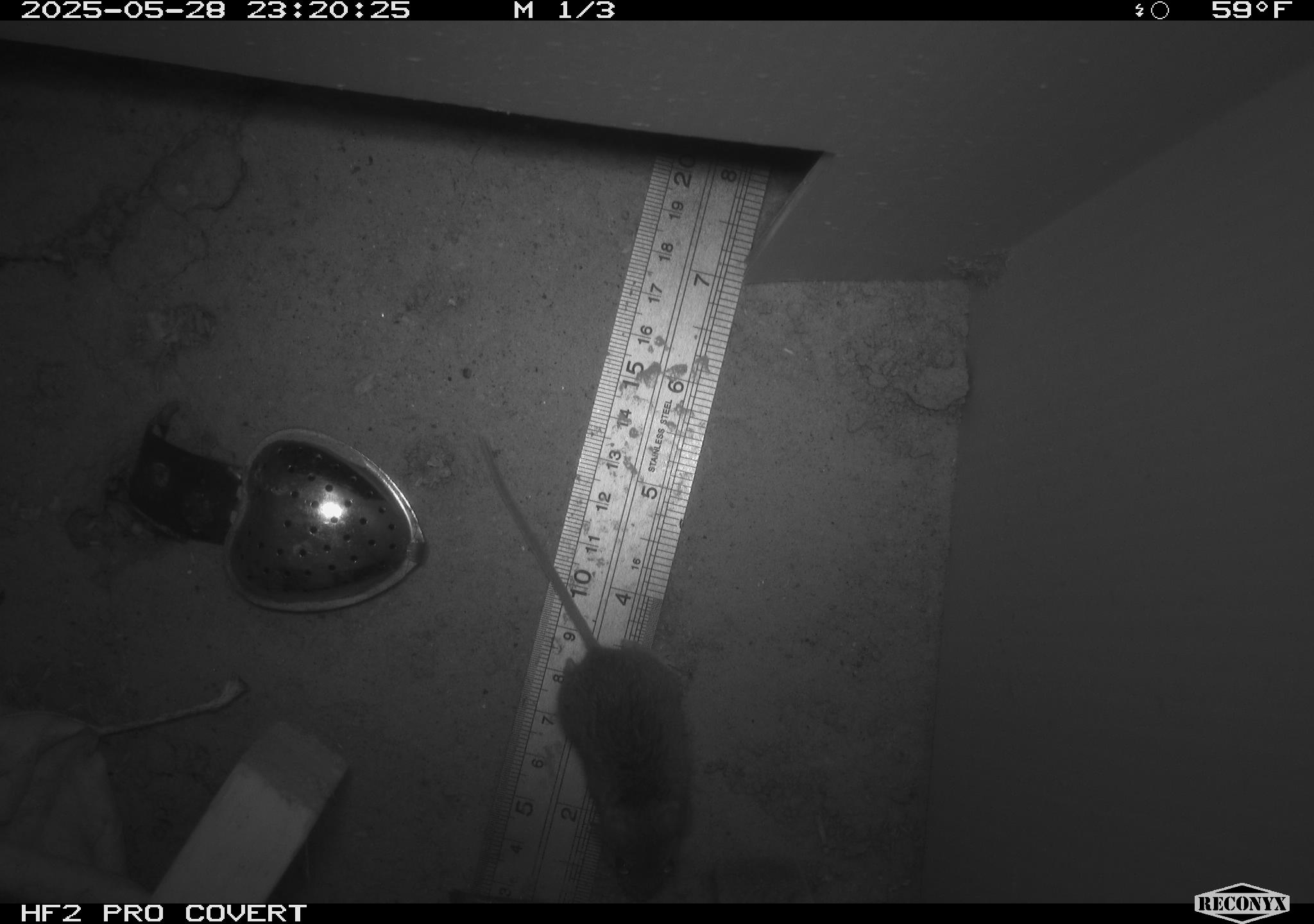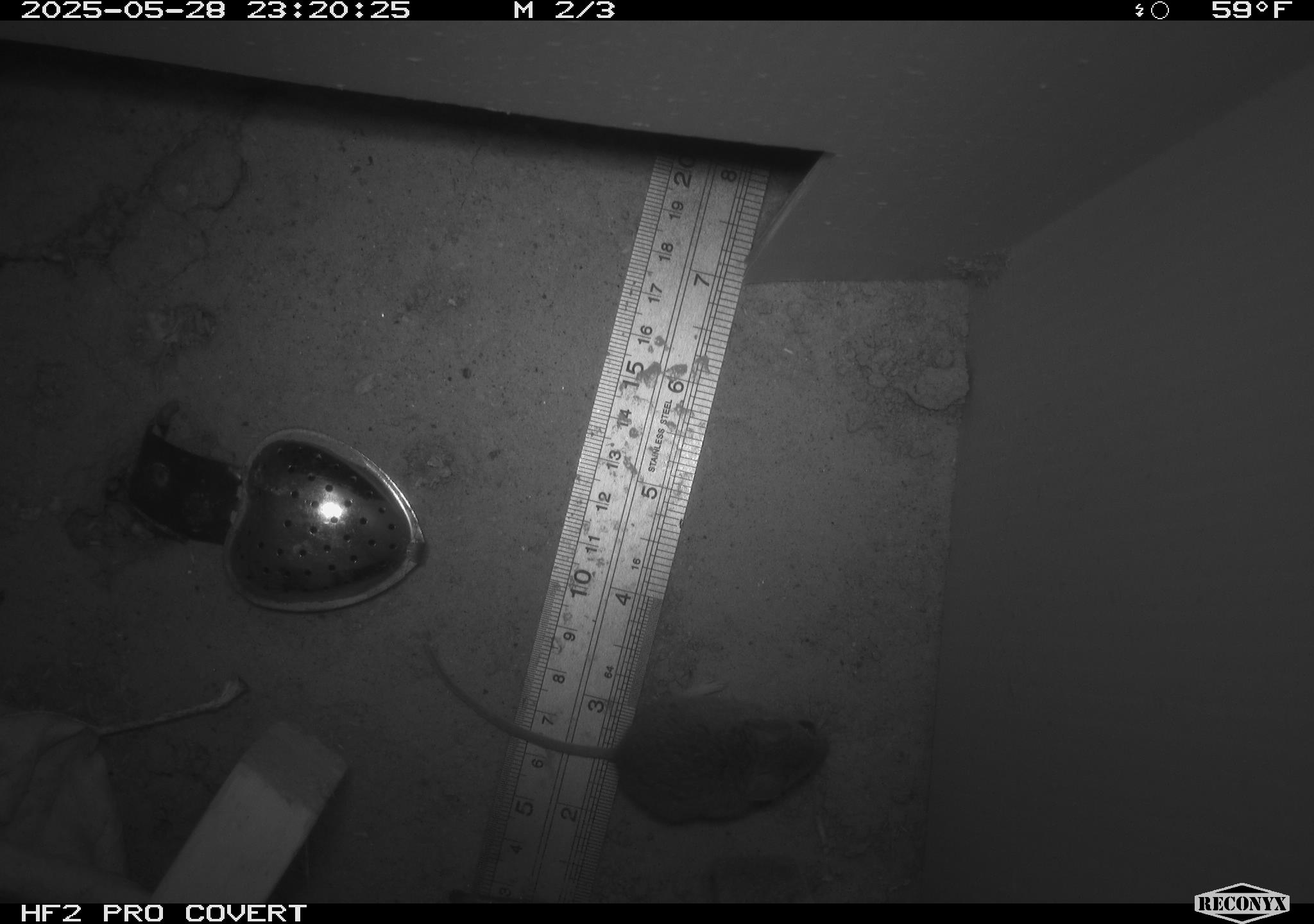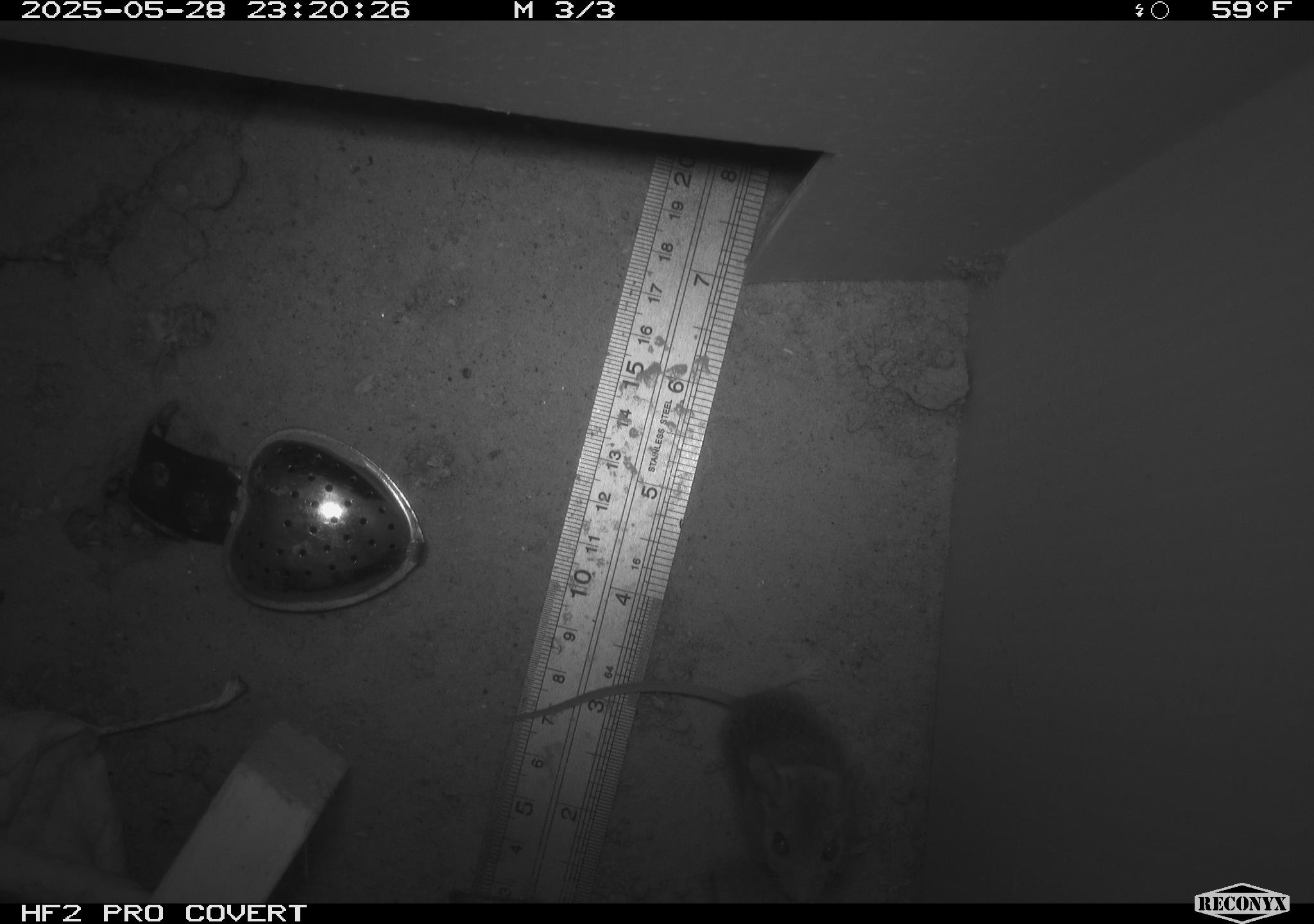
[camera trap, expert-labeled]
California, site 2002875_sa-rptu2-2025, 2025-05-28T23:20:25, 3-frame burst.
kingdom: Animalia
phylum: Chordata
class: Mammalia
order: Rodentia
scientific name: Rodentia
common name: mouse species